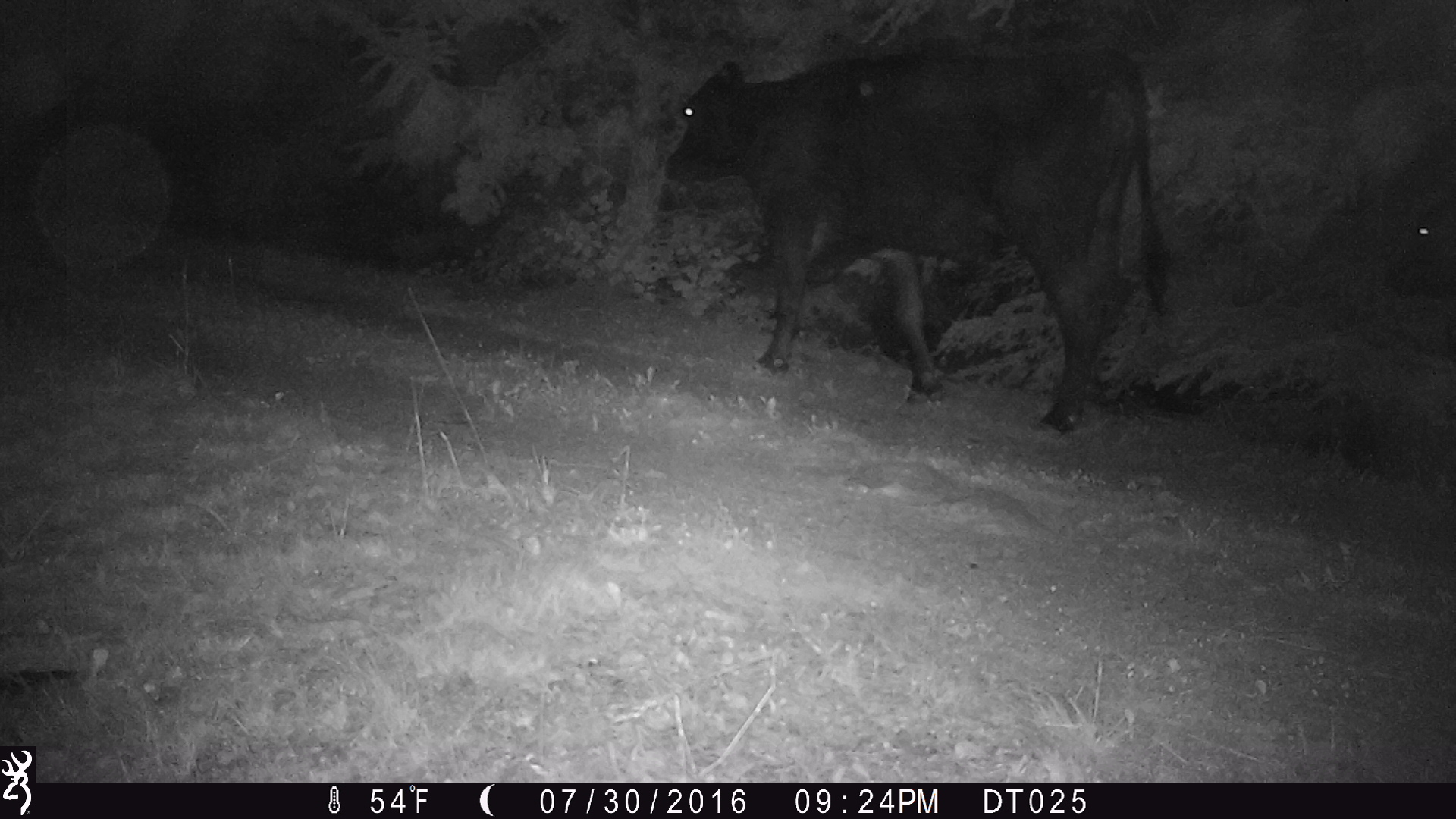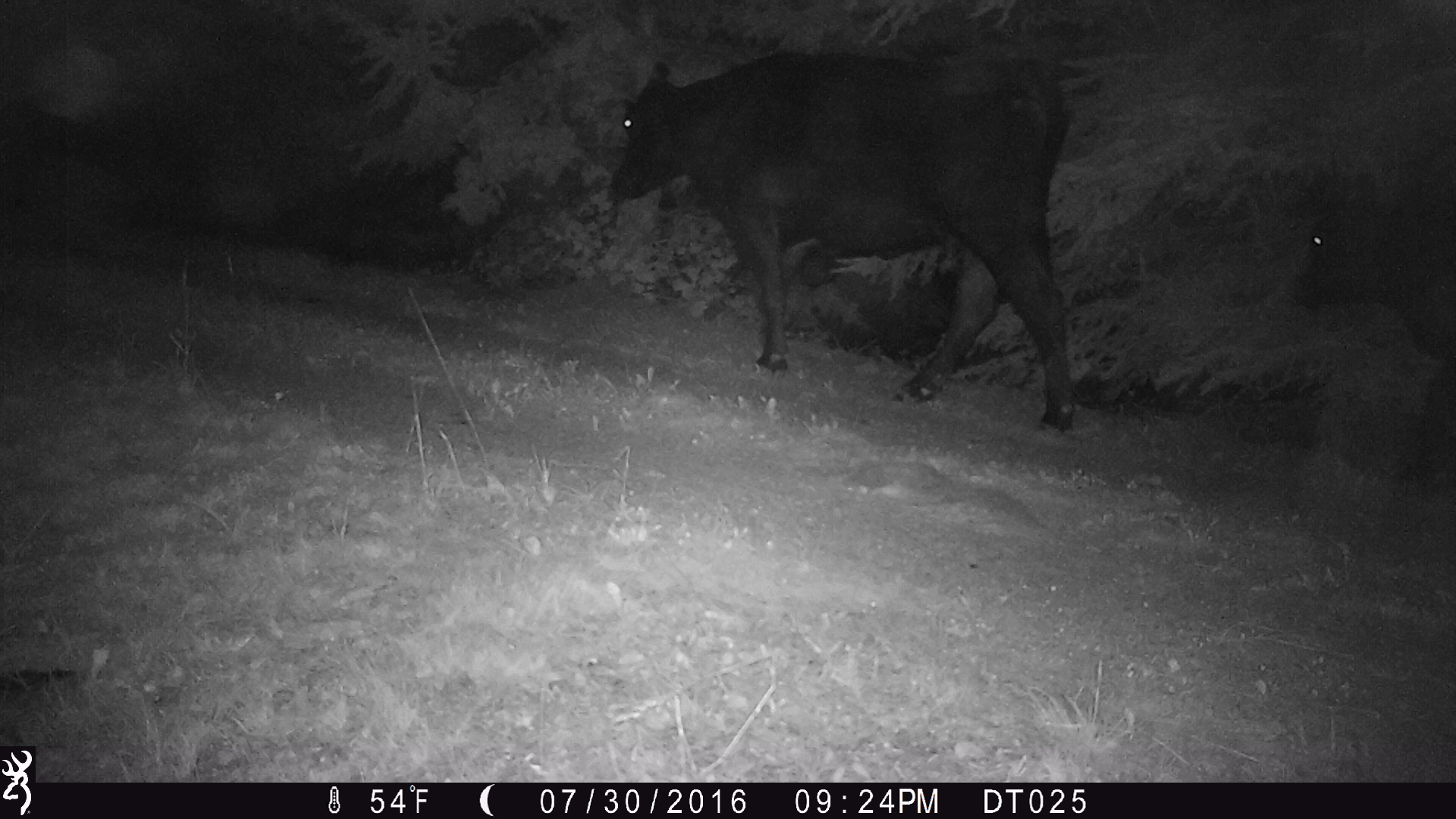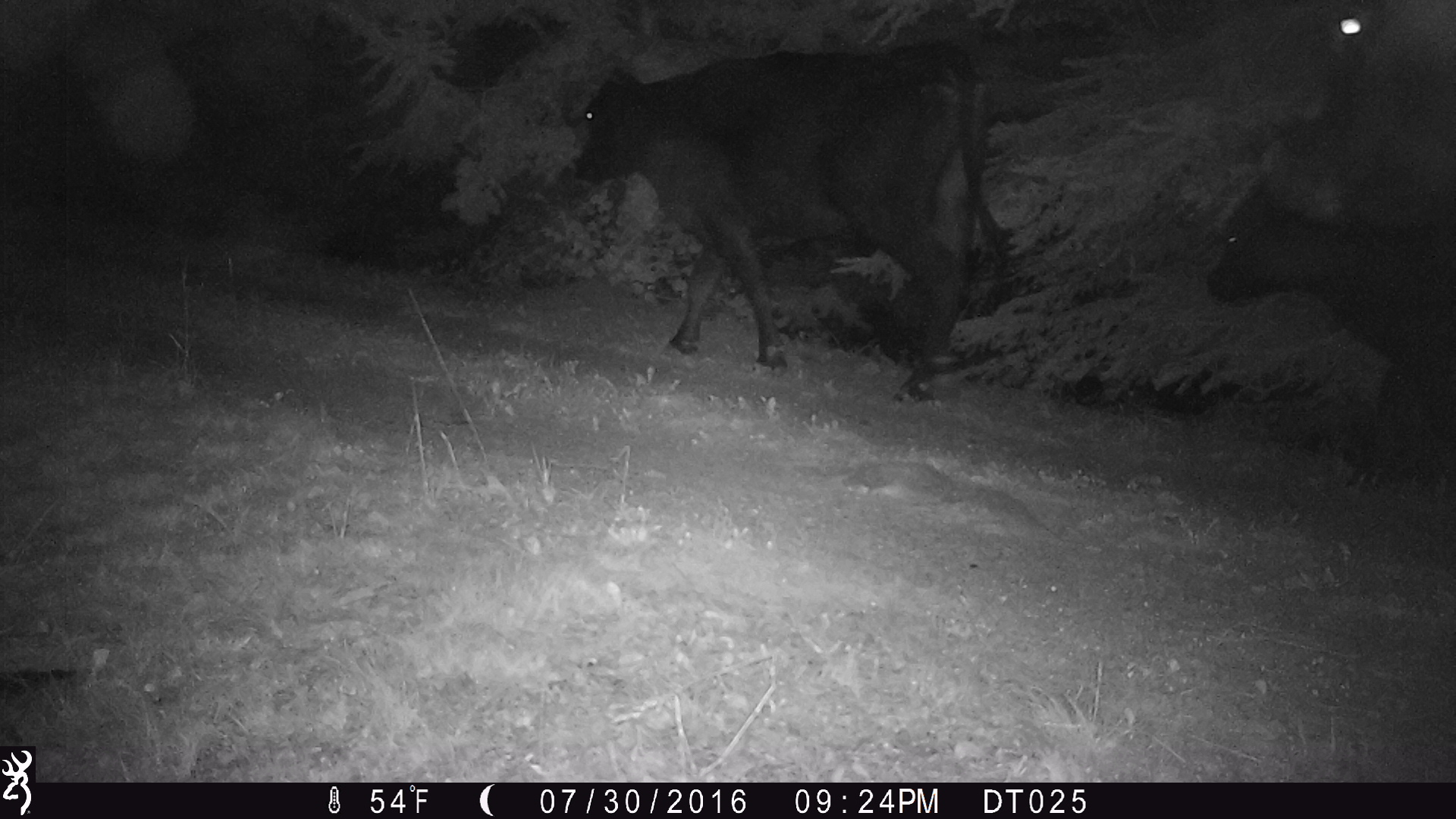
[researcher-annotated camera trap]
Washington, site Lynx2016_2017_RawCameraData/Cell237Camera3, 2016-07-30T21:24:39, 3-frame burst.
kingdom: Animalia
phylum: Chordata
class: Mammalia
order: Artiodactyla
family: Bovidae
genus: Bos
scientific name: Bos taurus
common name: domestic cattle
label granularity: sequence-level